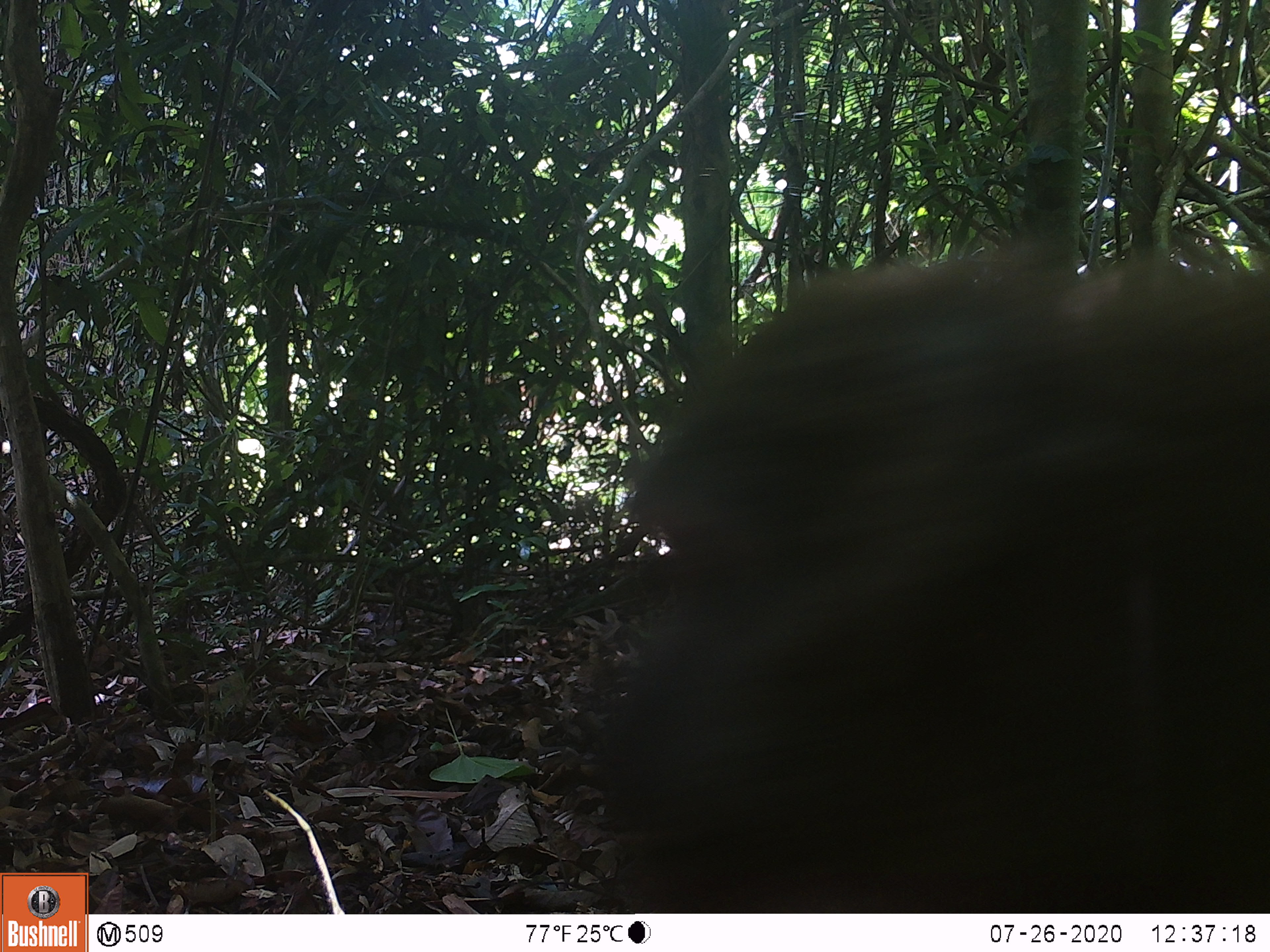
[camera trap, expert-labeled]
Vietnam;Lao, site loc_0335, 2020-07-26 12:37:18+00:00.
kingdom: Animalia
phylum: Chordata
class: Mammalia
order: Primates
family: Cercopithecidae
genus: Macaca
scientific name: Macaca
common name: macaque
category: unidentified macaque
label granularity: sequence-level